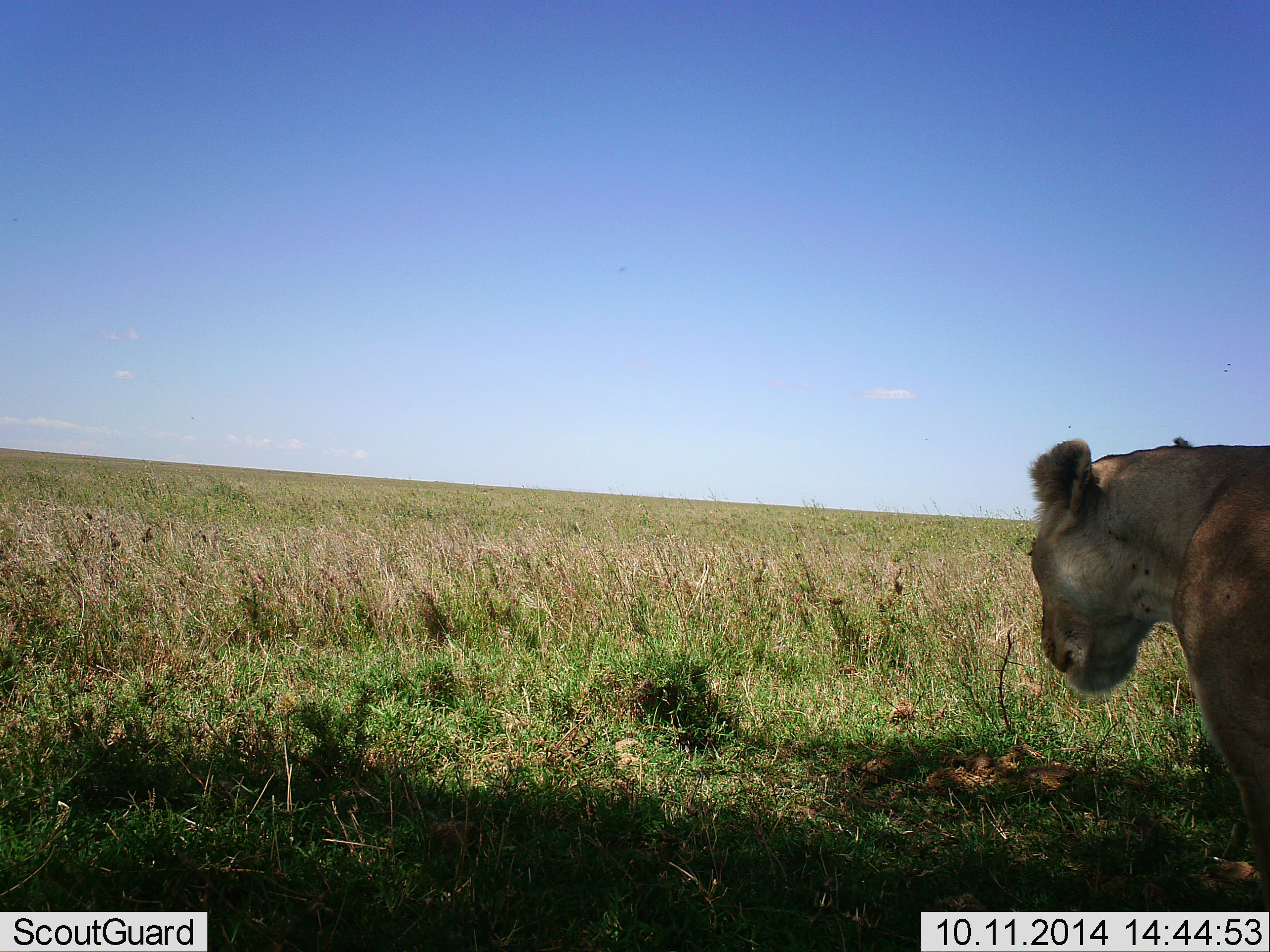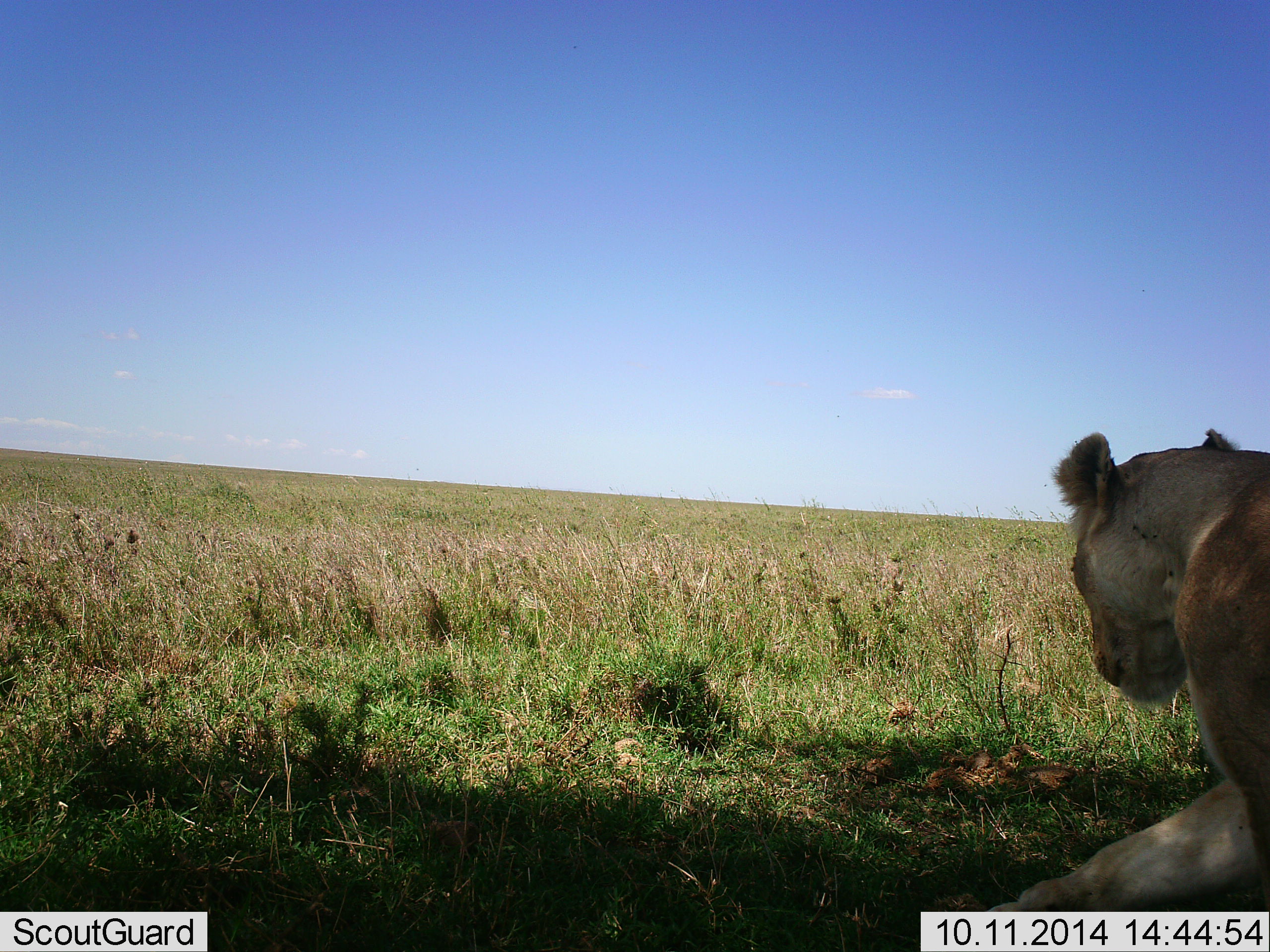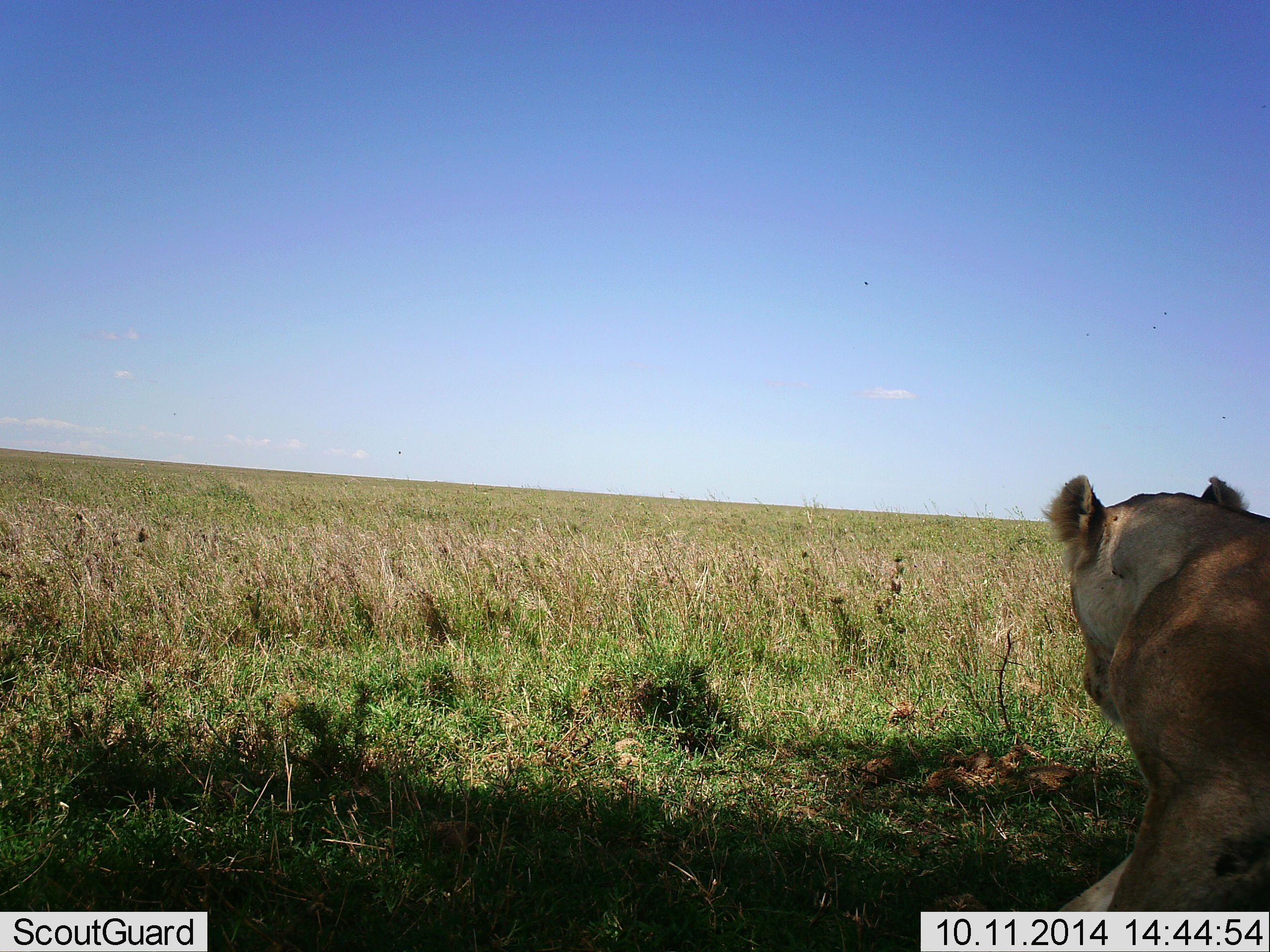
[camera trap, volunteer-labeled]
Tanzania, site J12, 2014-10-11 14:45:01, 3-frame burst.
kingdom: Animalia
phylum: Chordata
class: Mammalia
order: Carnivora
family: Felidae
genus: Panthera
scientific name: Panthera leo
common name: lion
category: lionfemale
Lionfemale (lion) (Panthera leo), count 1. Behavior (volunteer vote fractions): standing 10%, resting 40%, moving 40%, interacting 10%. Young present (vote fraction): 0%. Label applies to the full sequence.